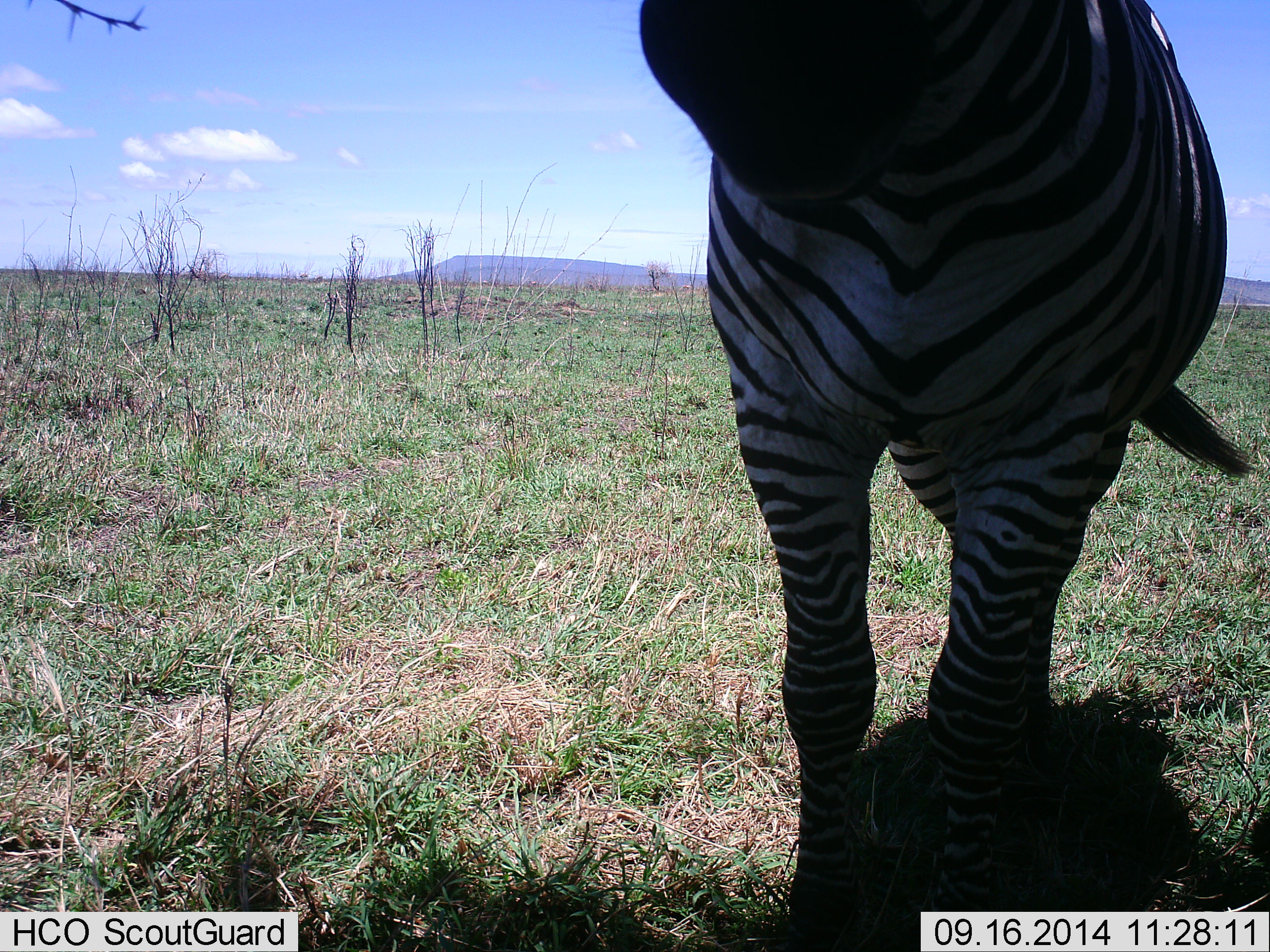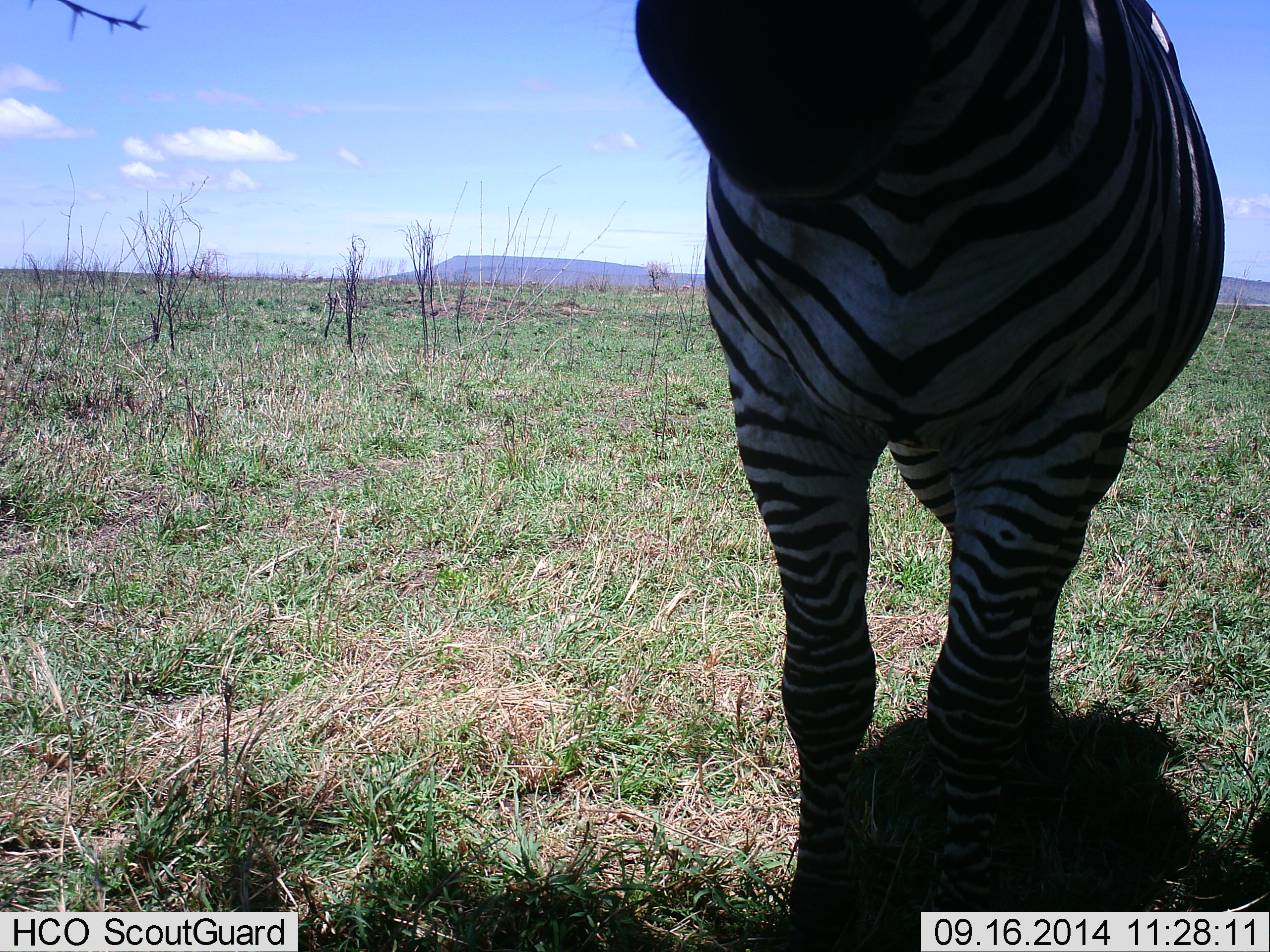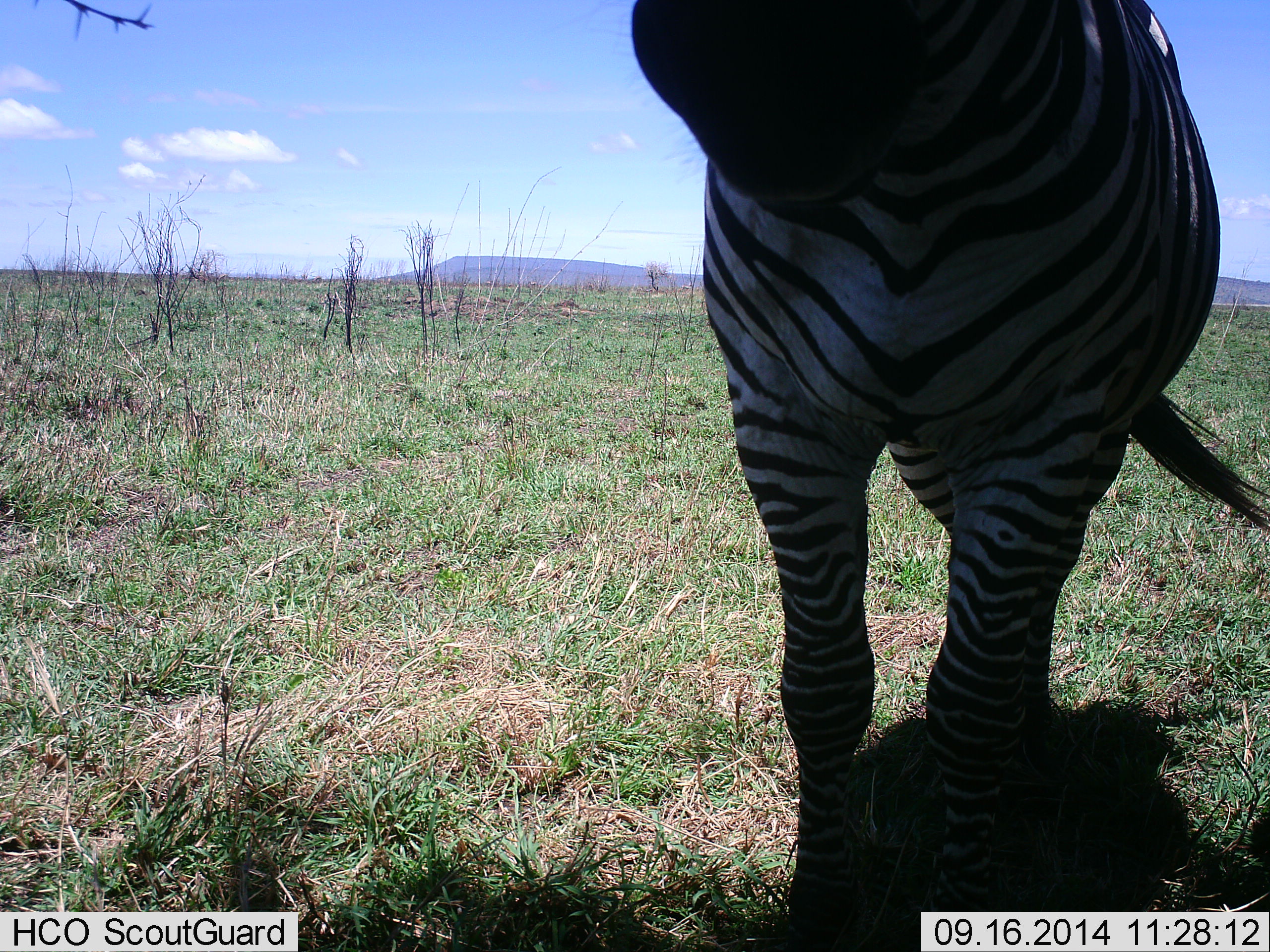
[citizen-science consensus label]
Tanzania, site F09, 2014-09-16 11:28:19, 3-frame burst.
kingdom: Animalia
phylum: Chordata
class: Mammalia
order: Perissodactyla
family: Equidae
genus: Equus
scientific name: Equus quagga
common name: plains zebra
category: zebra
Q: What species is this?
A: Zebra (plains zebra) (Equus quagga).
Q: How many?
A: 1.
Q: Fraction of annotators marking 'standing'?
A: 80%.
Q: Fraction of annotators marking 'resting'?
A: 0%.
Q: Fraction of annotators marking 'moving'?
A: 0%.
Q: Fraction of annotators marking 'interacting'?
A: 20%.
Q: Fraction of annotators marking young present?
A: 0%.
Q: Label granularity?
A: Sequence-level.